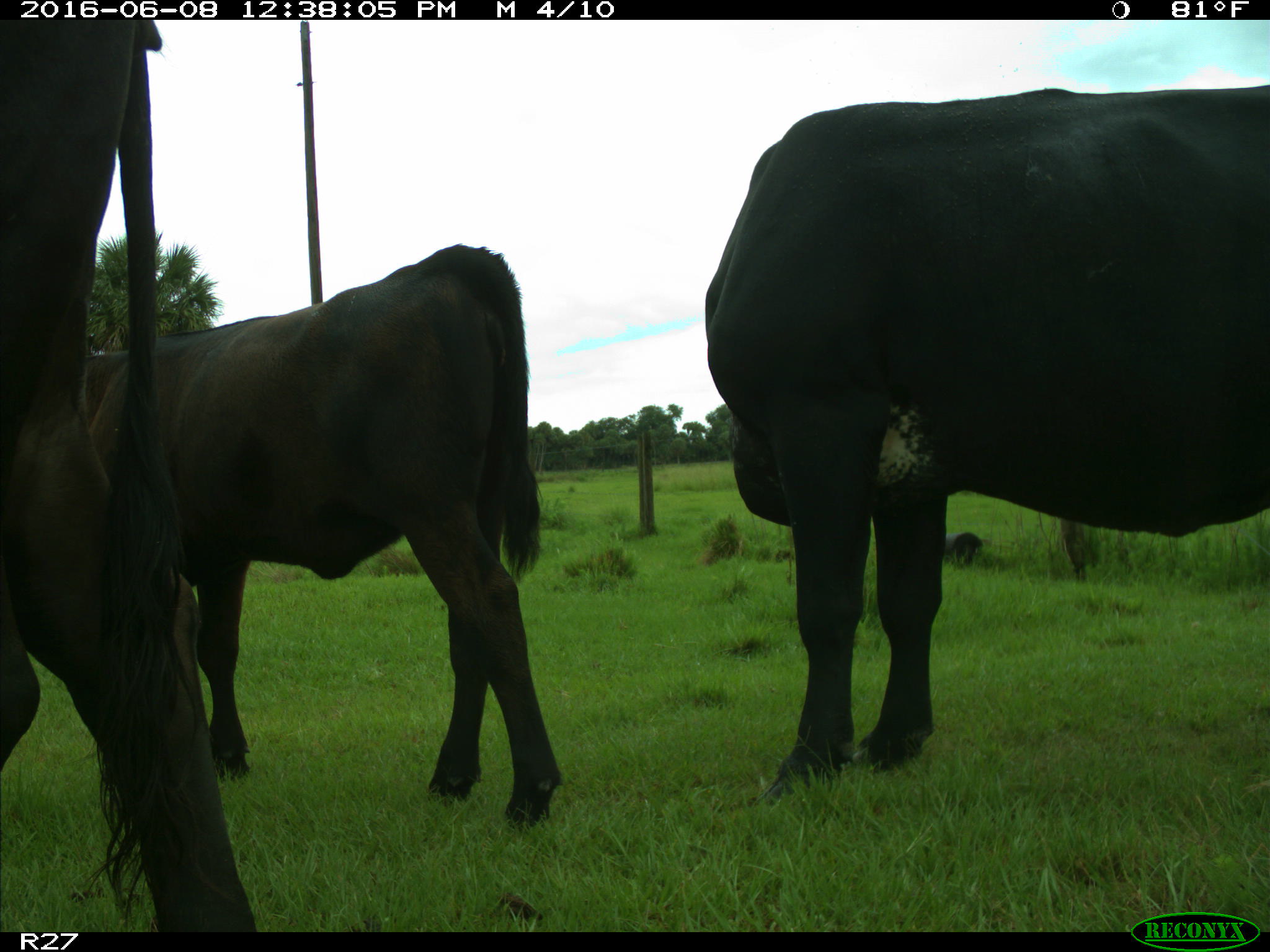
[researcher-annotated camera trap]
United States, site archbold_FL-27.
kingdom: Animalia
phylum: Chordata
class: Mammalia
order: Artiodactyla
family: Bovidae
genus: Bos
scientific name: Bos taurus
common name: domestic cow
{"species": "Bos taurus (domestic cow)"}